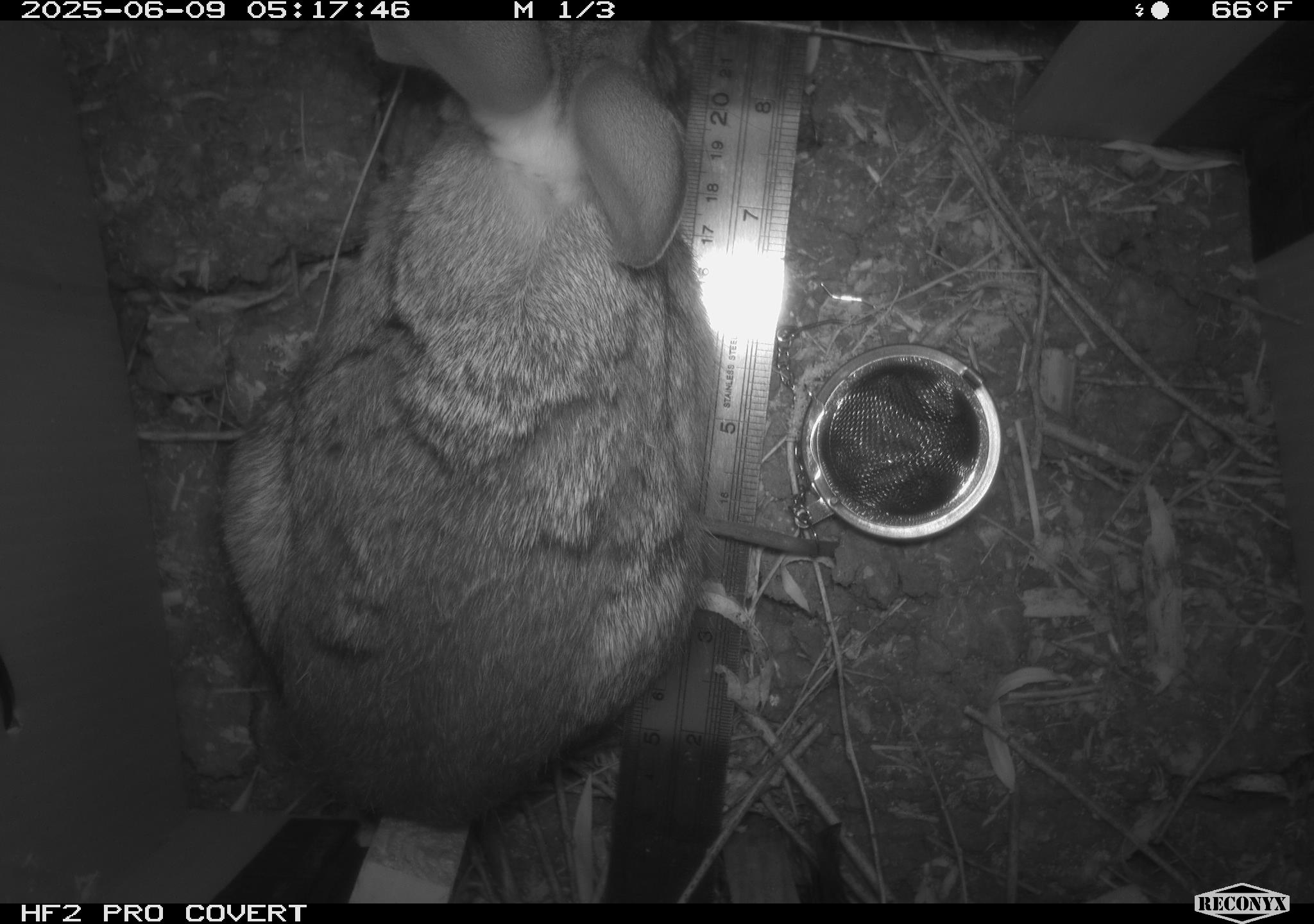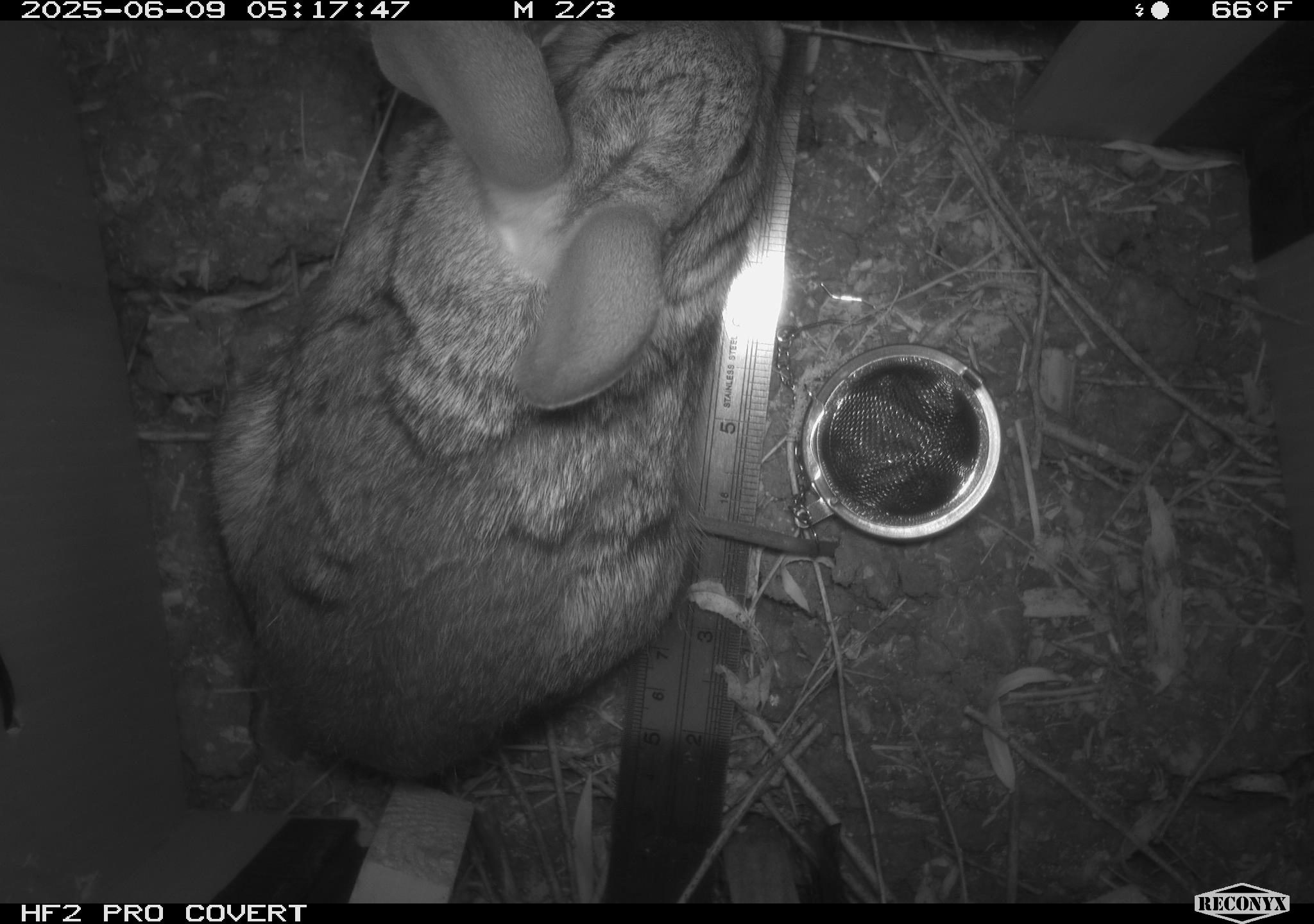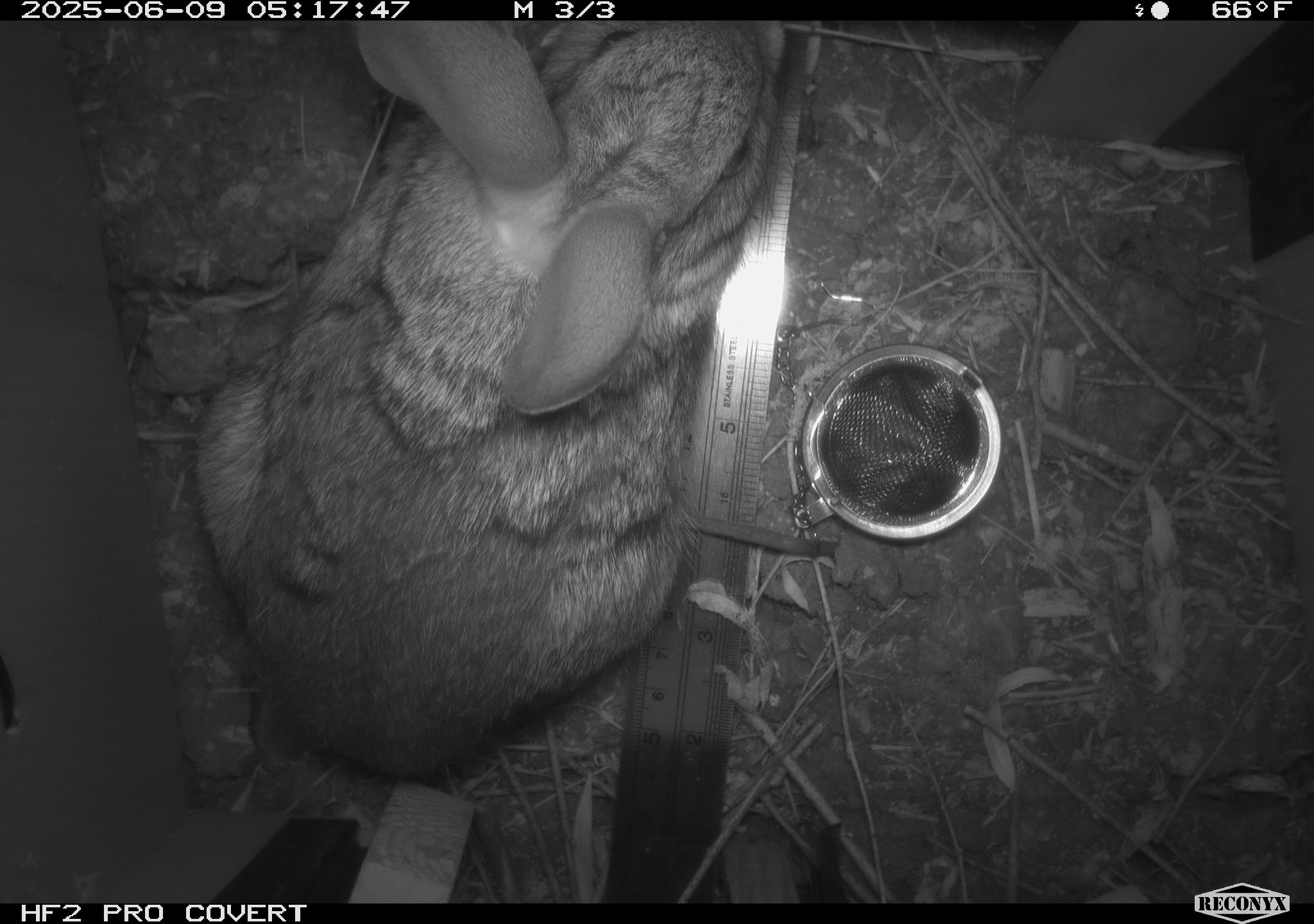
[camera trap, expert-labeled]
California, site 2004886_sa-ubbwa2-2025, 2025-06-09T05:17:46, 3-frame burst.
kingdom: Animalia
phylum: Chordata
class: Mammalia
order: Lagomorpha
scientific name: Lagomorpha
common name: hares, rabbits, and pikas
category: lagomorpha order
Lagomorpha order (hares, rabbits, and pikas) (Lagomorpha).